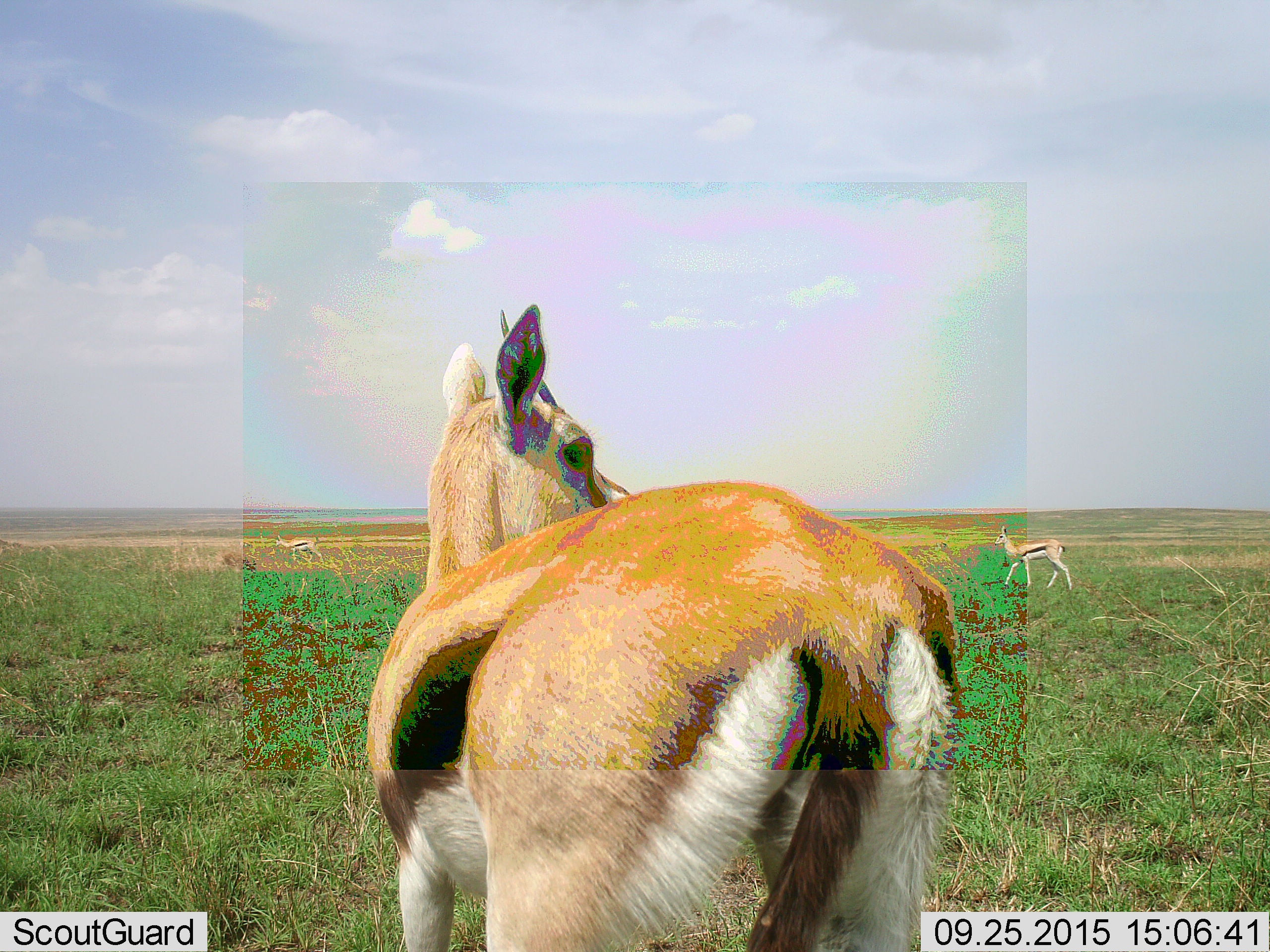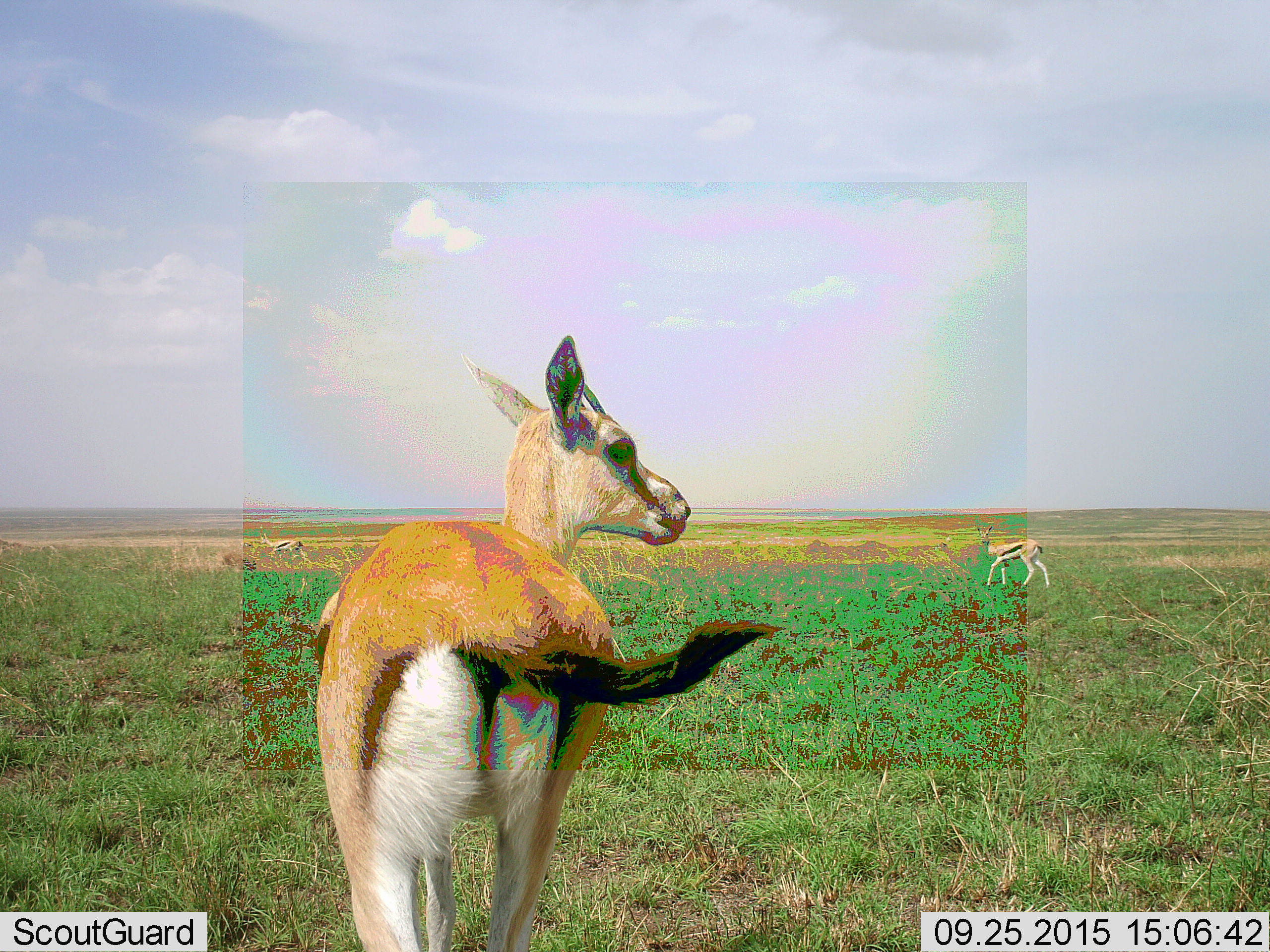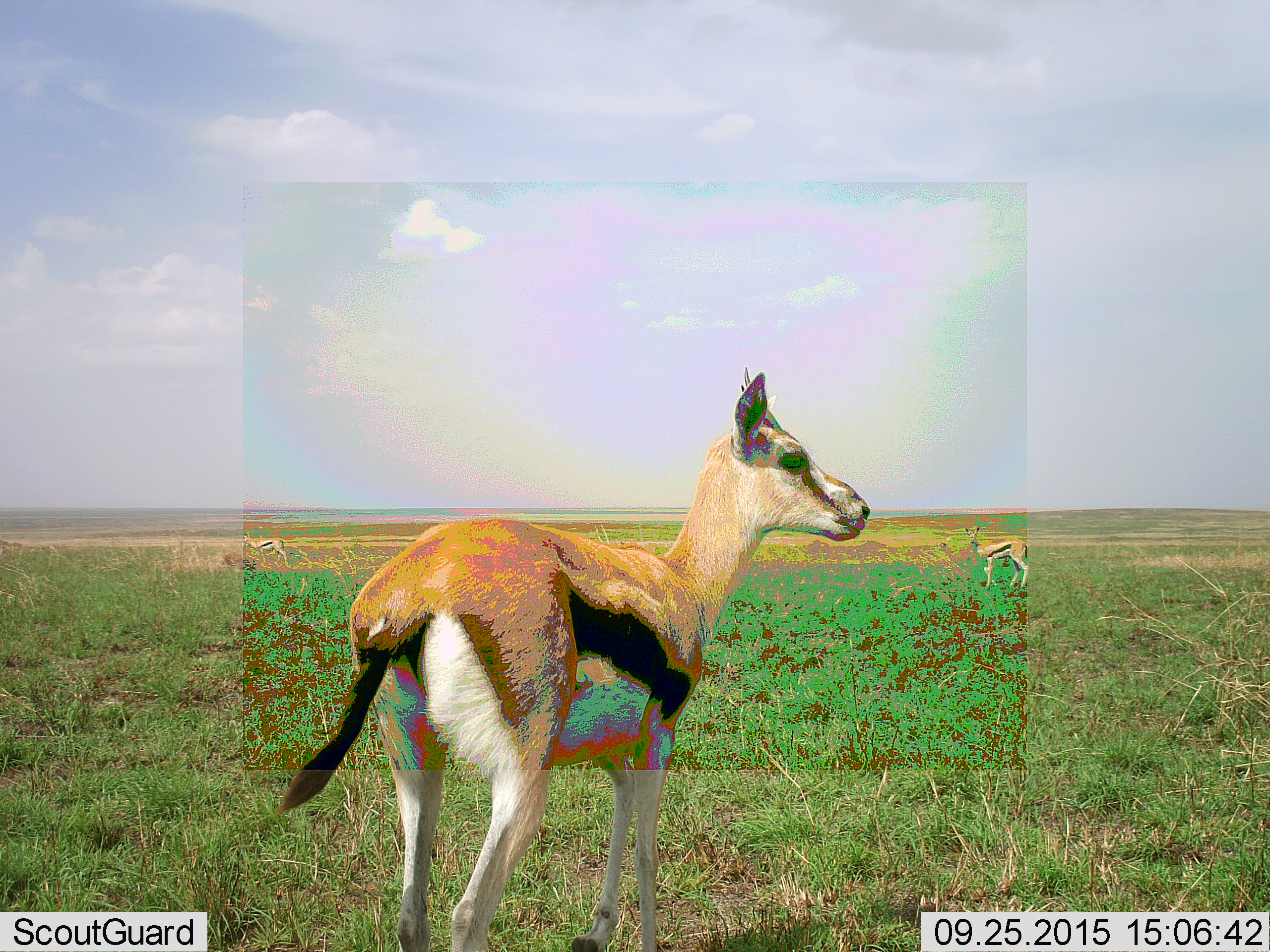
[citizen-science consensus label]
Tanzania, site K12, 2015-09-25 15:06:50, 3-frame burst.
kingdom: Animalia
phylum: Chordata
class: Mammalia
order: Artiodactyla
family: Bovidae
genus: Eudorcas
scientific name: Eudorcas thomsonii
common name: thomson's gazelle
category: gazellethomsons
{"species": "gazellethomsons (thomson's gazelle) (Eudorcas thomsonii)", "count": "3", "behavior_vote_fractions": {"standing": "44%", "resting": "0%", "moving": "89%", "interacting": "0%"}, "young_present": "0%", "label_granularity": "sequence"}